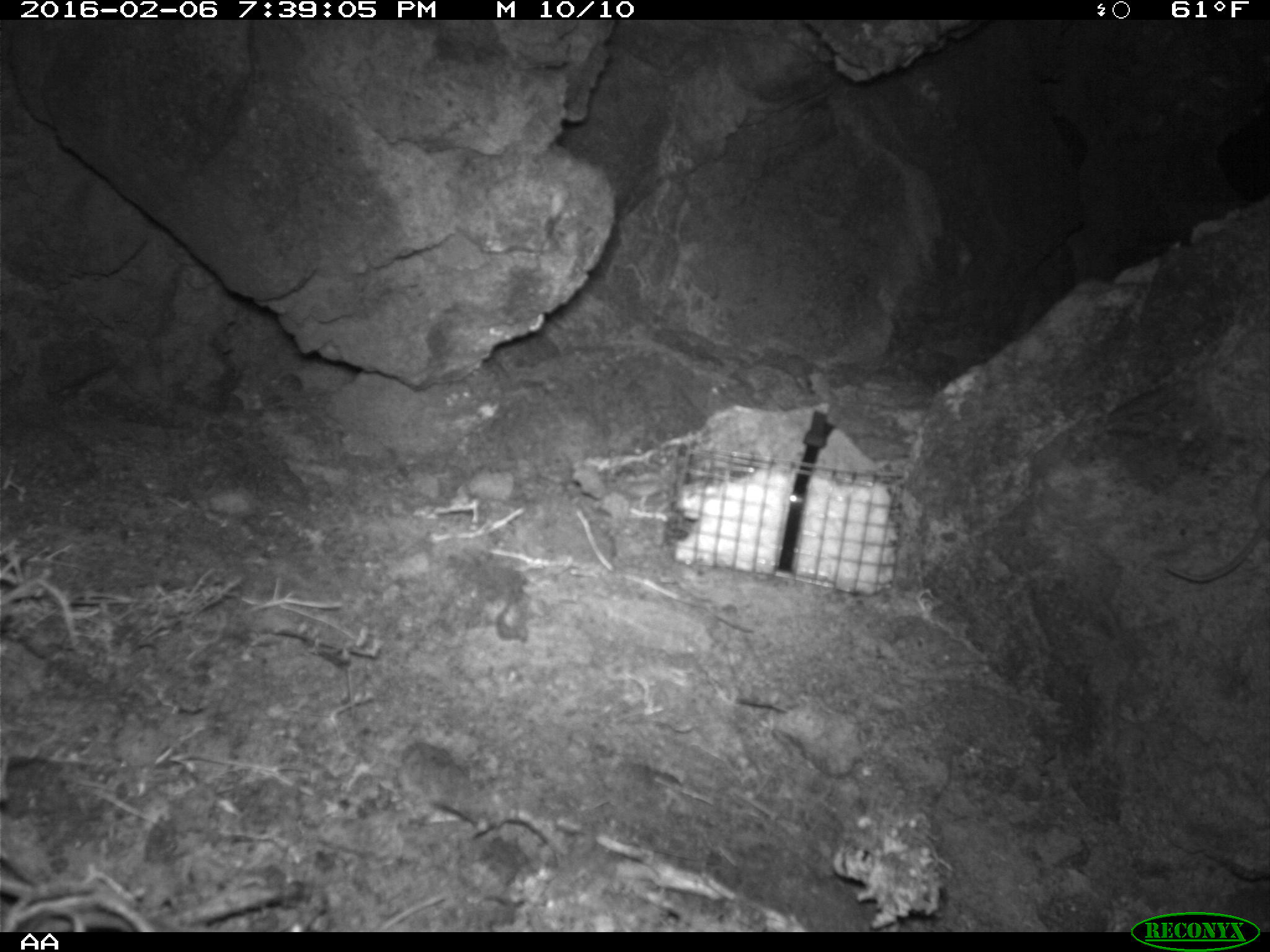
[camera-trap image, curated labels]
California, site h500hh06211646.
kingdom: Animalia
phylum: Chordata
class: Mammalia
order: Rodentia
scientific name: Rodentia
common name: rodent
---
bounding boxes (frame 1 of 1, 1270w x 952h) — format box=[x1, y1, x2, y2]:
rodent: box=[1161, 470, 1269, 581]